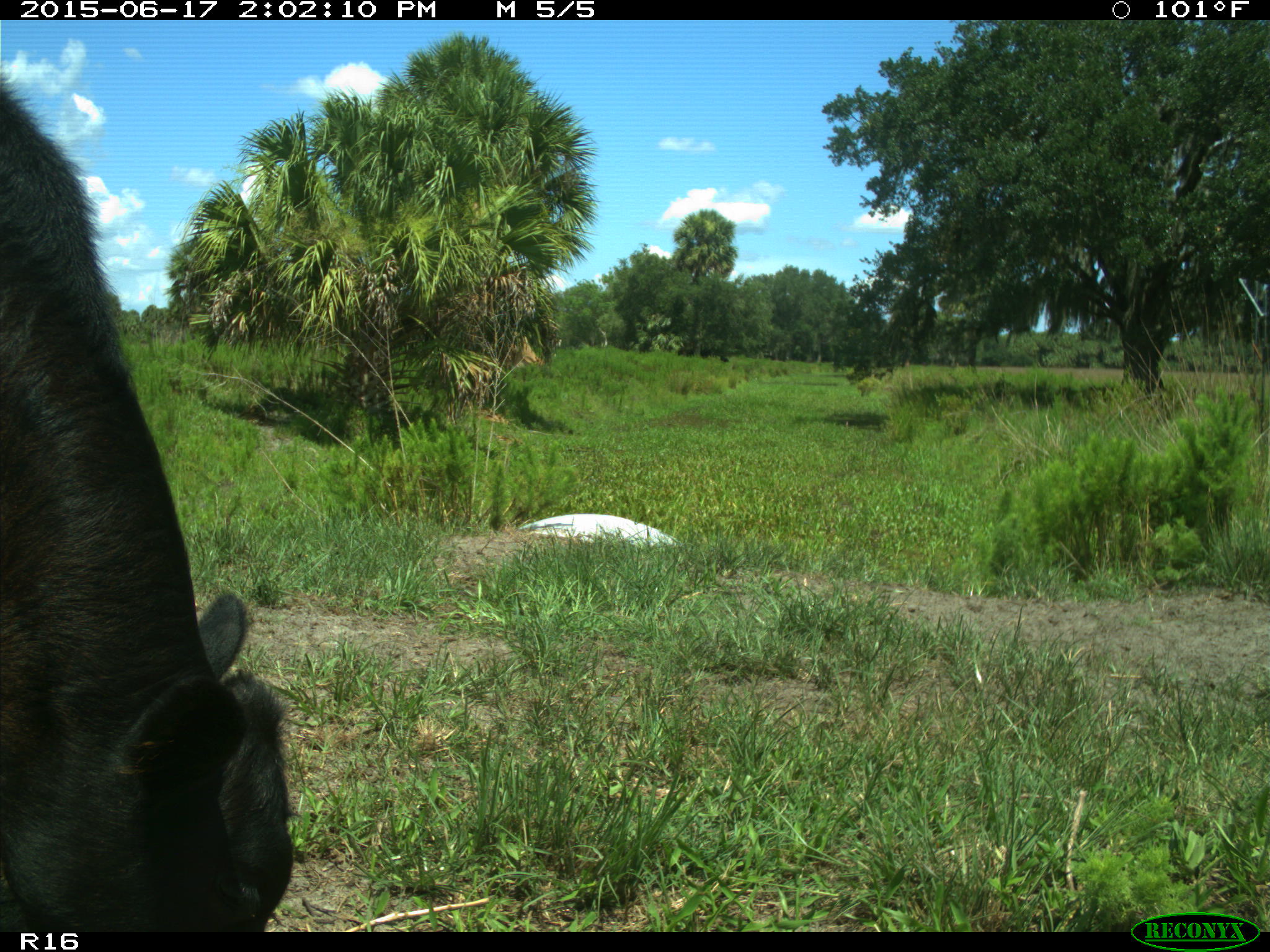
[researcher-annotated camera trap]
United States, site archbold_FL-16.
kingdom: Animalia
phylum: Chordata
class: Mammalia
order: Artiodactyla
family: Bovidae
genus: Bos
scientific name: Bos taurus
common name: domestic cow